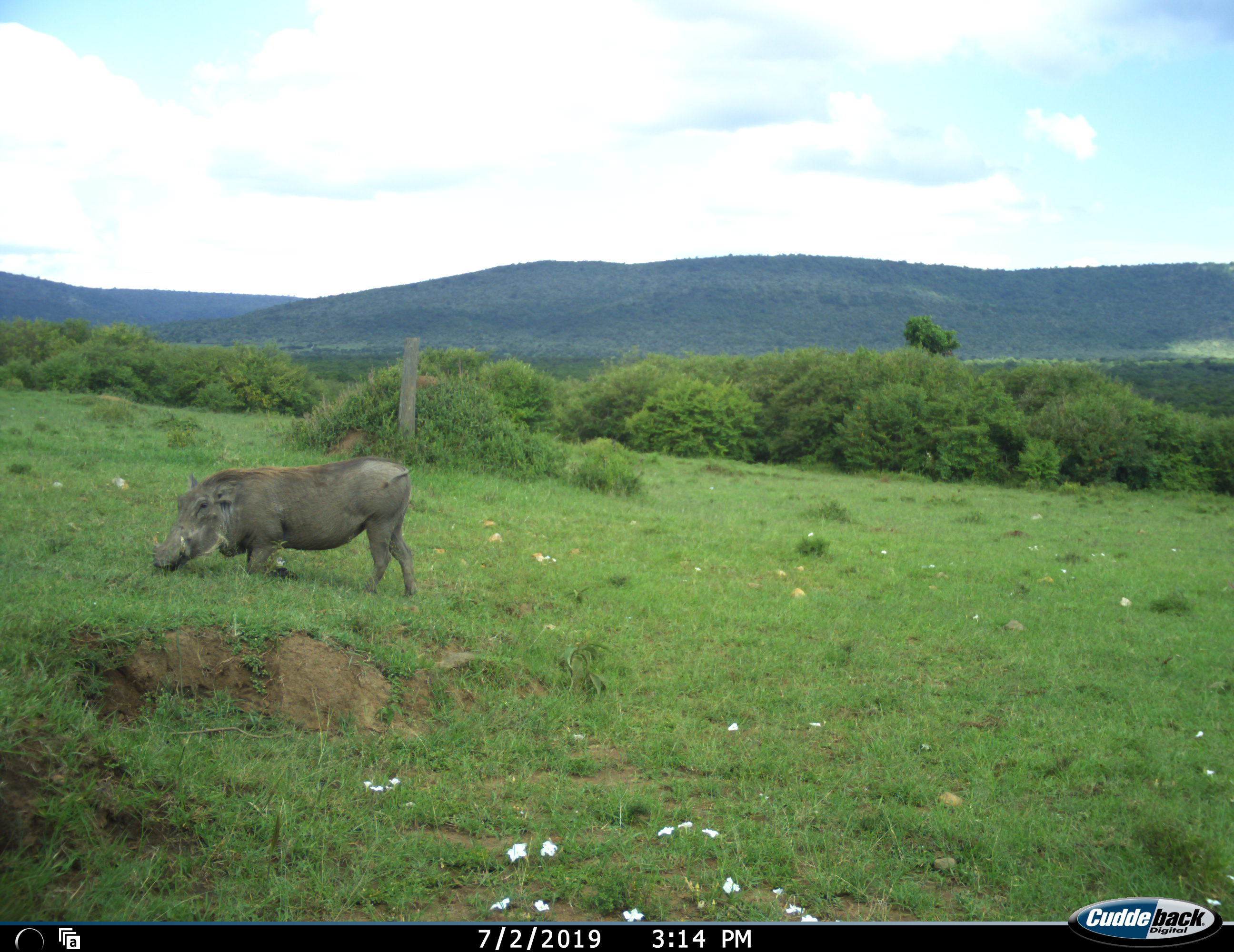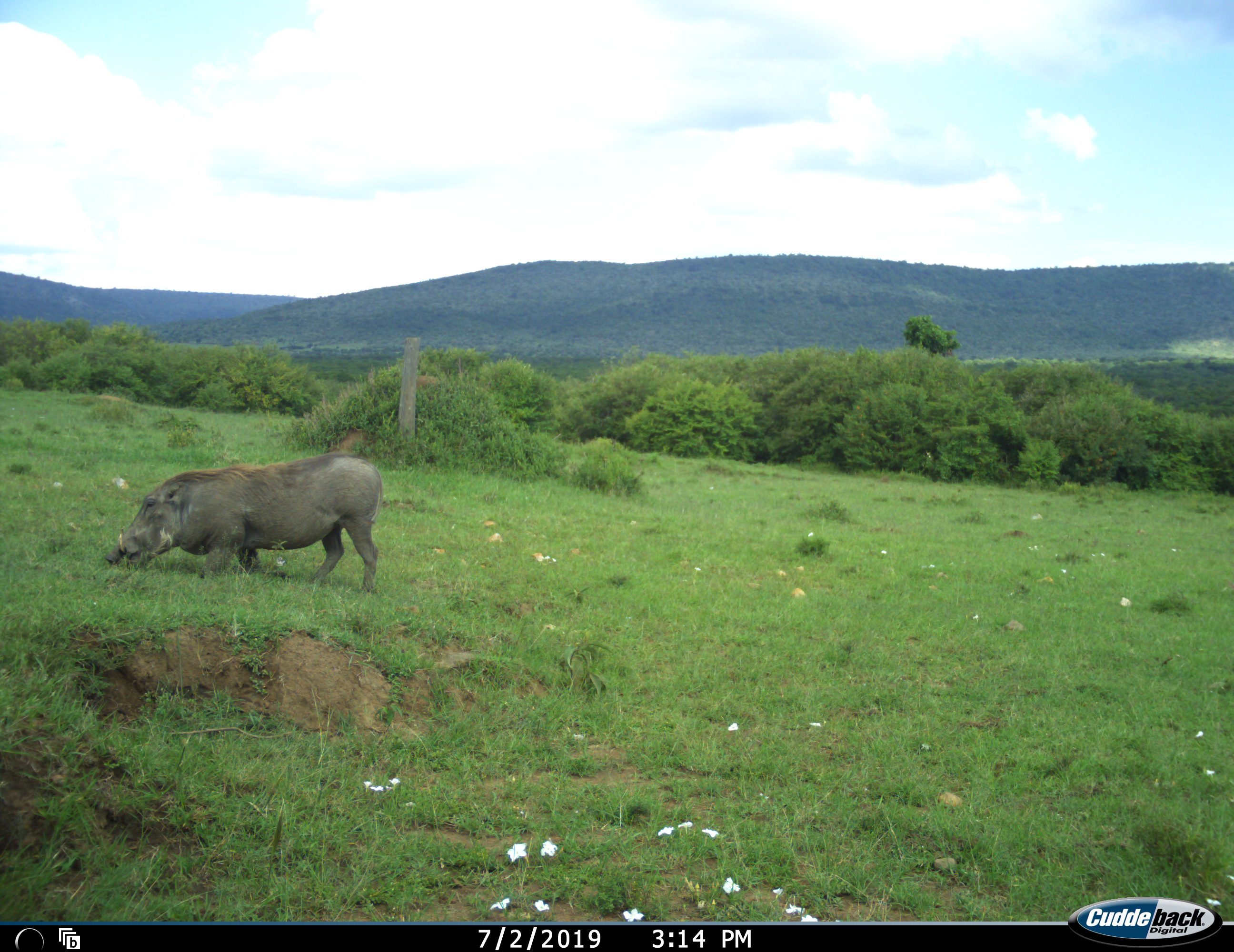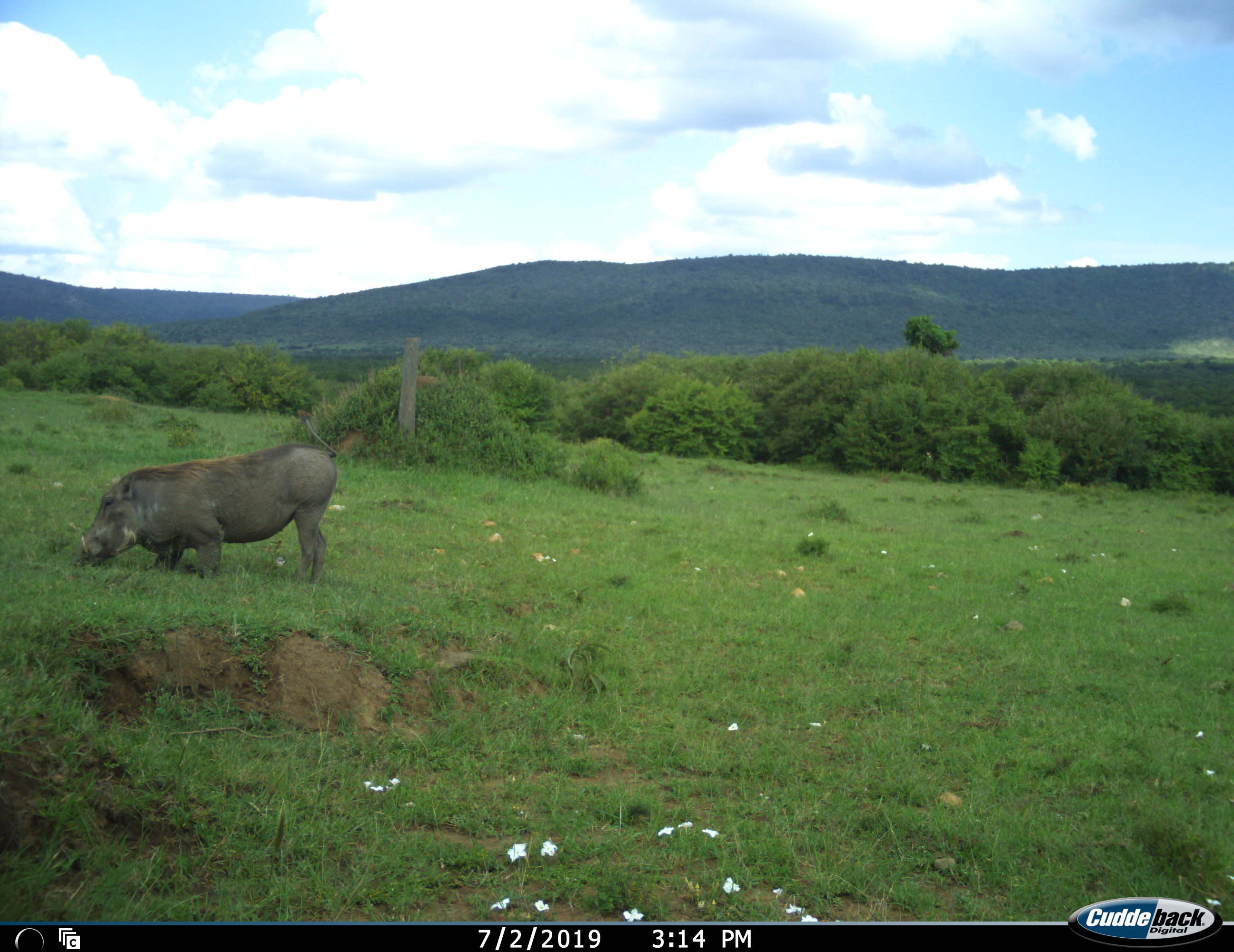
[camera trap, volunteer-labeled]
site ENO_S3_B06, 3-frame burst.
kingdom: Animalia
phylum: Chordata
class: Mammalia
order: Artiodactyla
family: Suidae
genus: Phacochoerus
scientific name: Phacochoerus africanus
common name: warthog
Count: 1.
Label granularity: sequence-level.